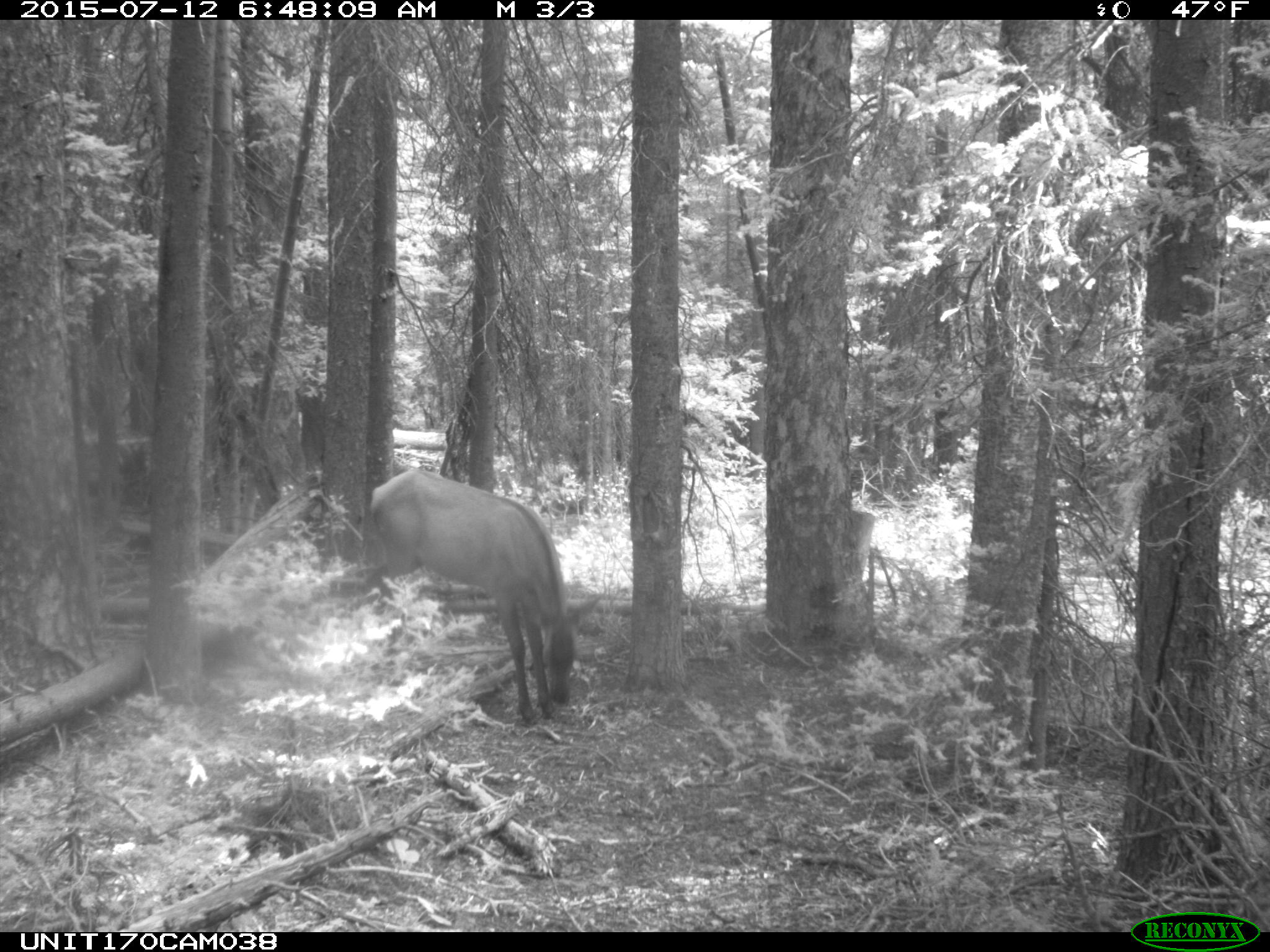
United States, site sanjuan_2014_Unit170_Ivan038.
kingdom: Animalia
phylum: Chordata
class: Mammalia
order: Artiodactyla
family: Cervidae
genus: Cervus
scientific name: Cervus elaphus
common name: red deer